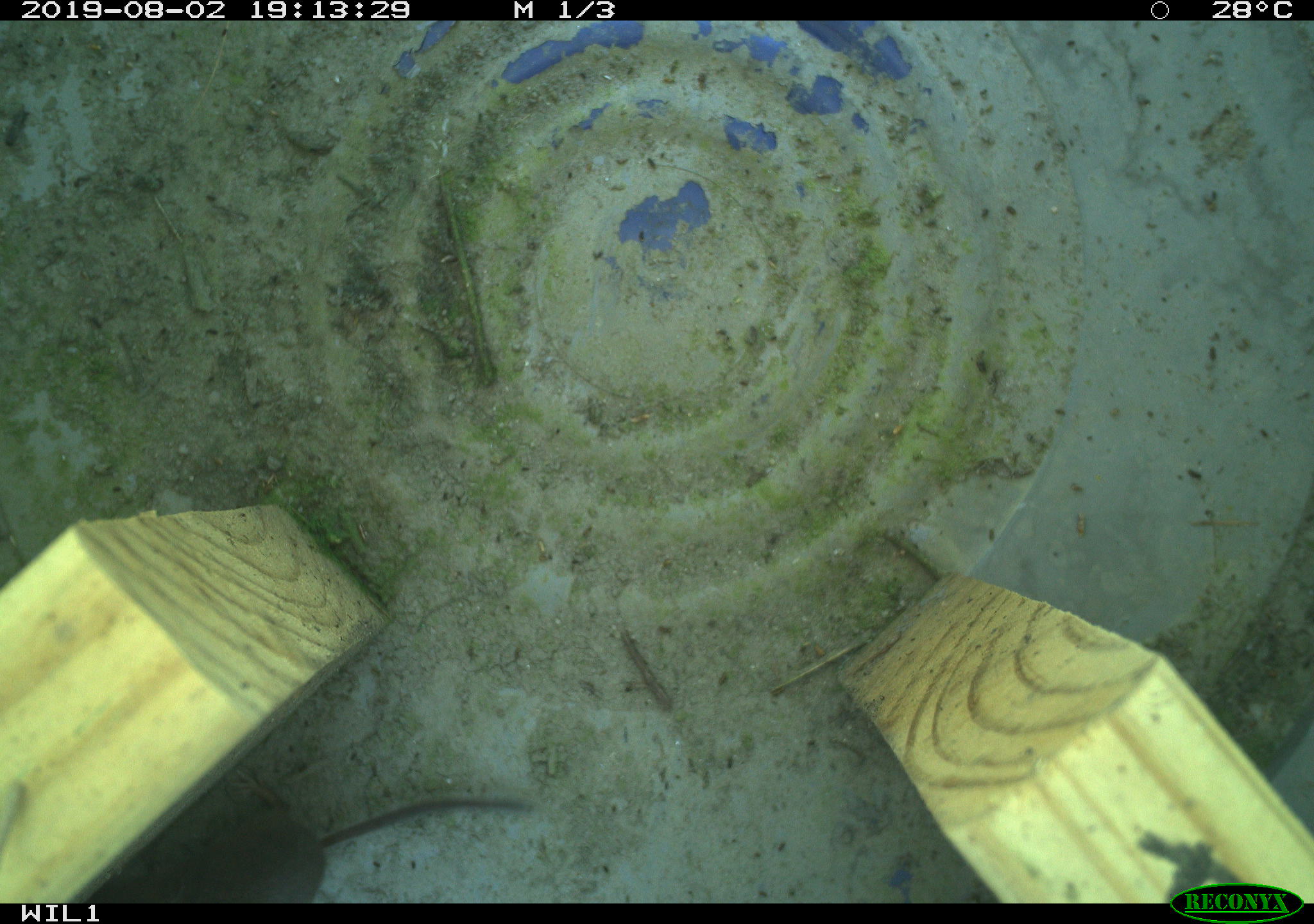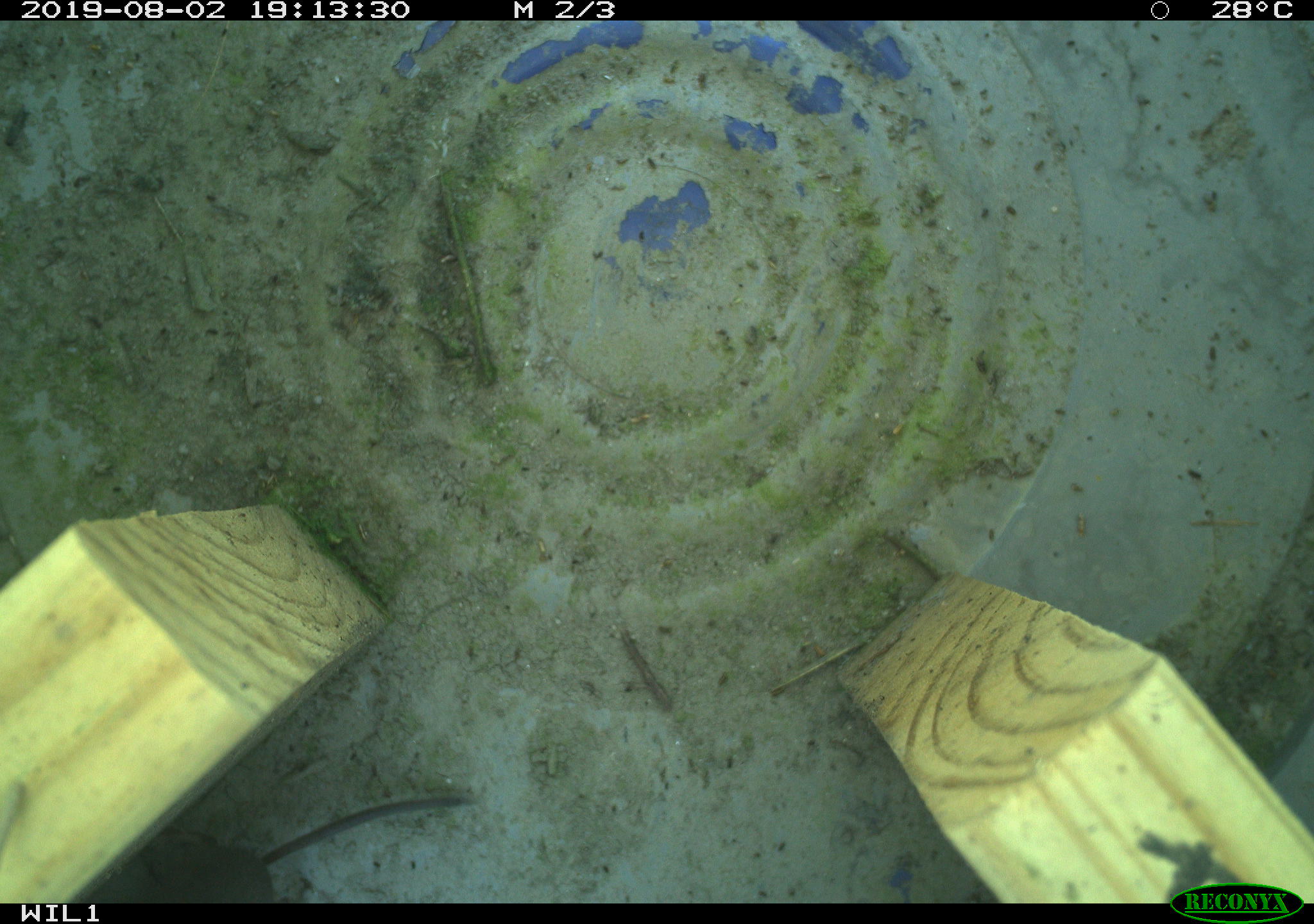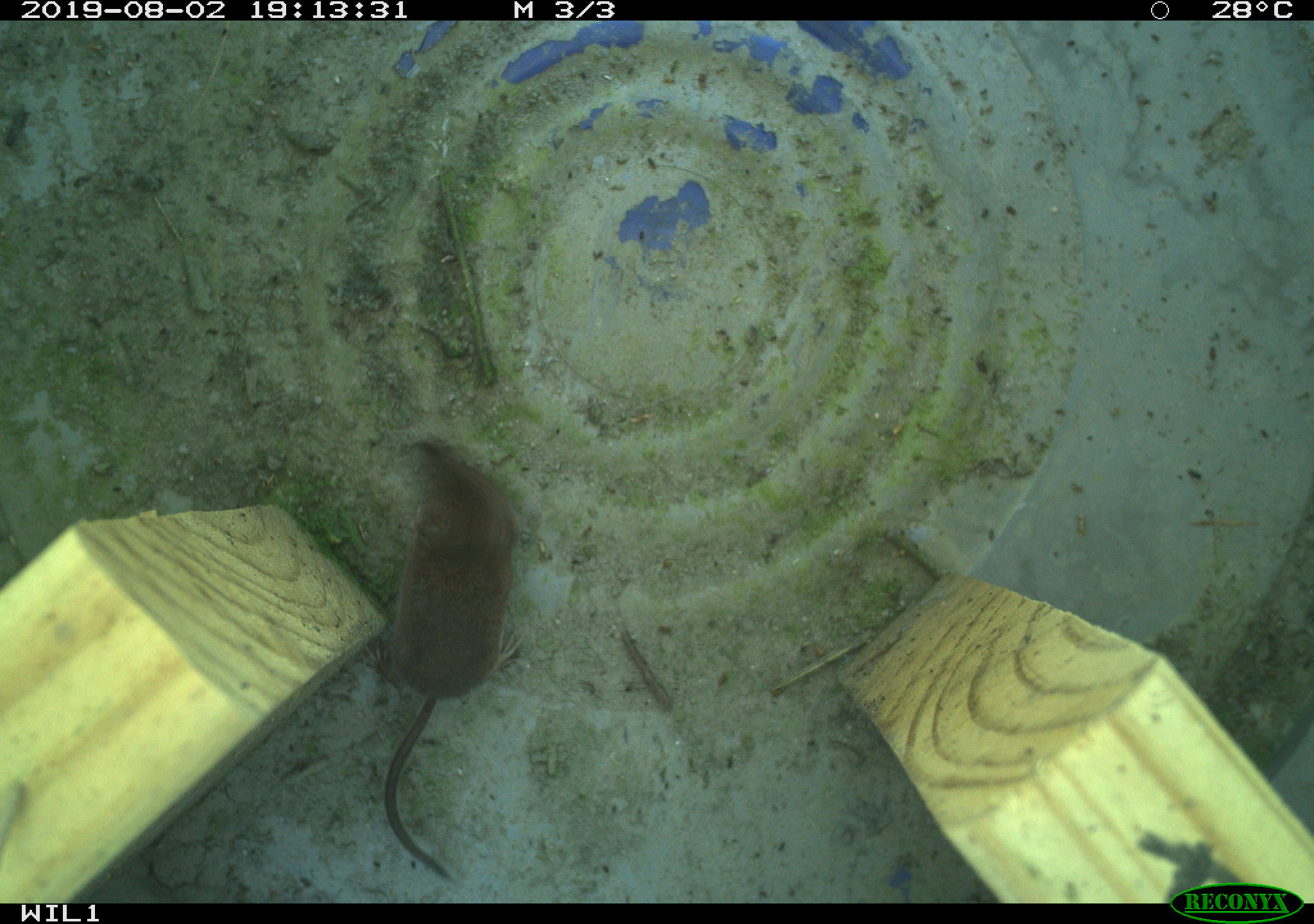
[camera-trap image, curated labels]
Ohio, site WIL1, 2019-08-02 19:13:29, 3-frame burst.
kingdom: Animalia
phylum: Chordata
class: Mammalia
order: Eulipotyphla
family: Soricidae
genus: Sorex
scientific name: Sorex cinereus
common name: masked shrew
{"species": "masked shrew (Sorex cinereus)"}